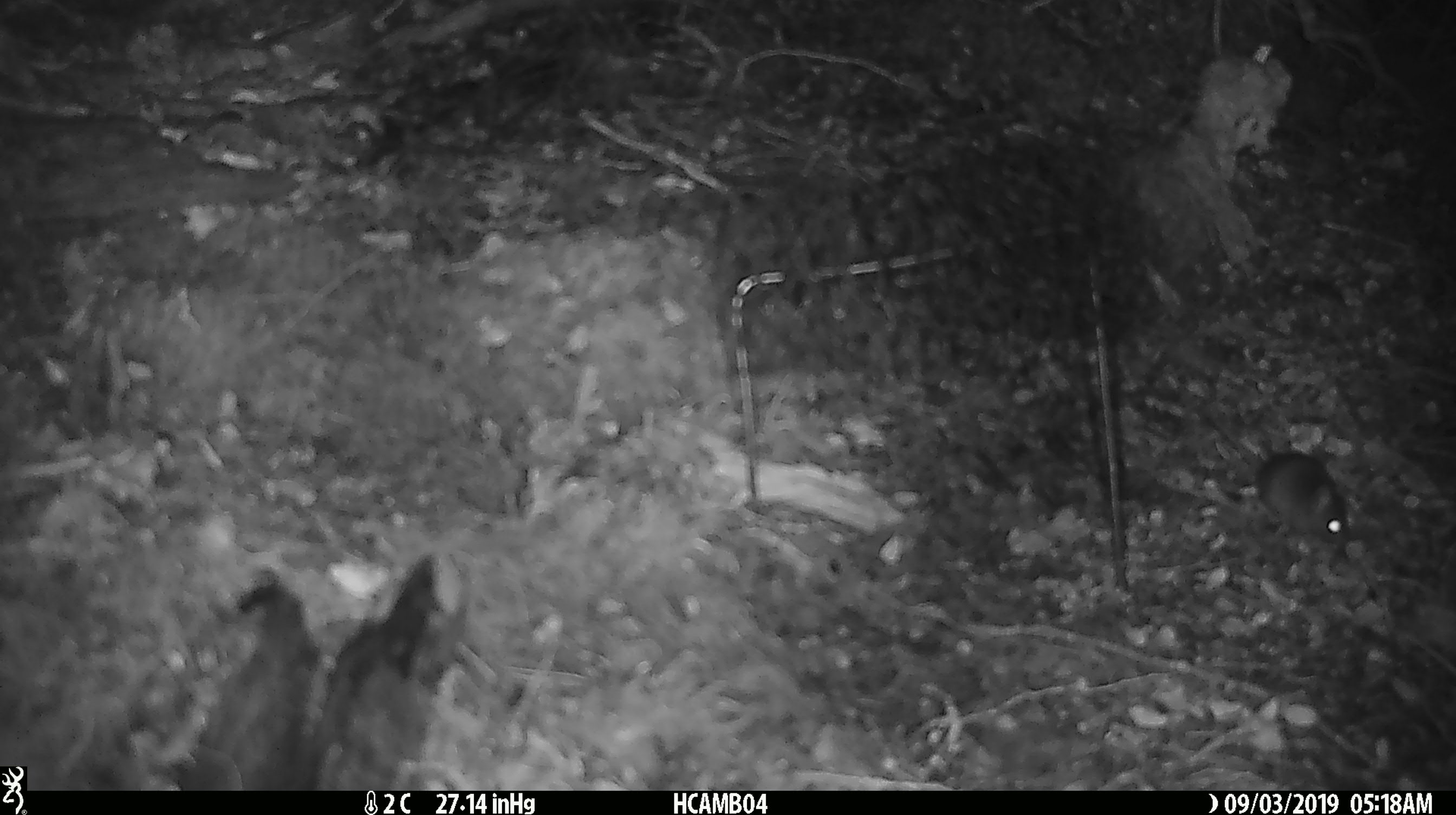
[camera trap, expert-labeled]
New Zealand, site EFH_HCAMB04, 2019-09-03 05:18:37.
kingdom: Animalia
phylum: Chordata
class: Mammalia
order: Rodentia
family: Muridae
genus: Mus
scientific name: Mus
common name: mouse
Mouse (Mus).